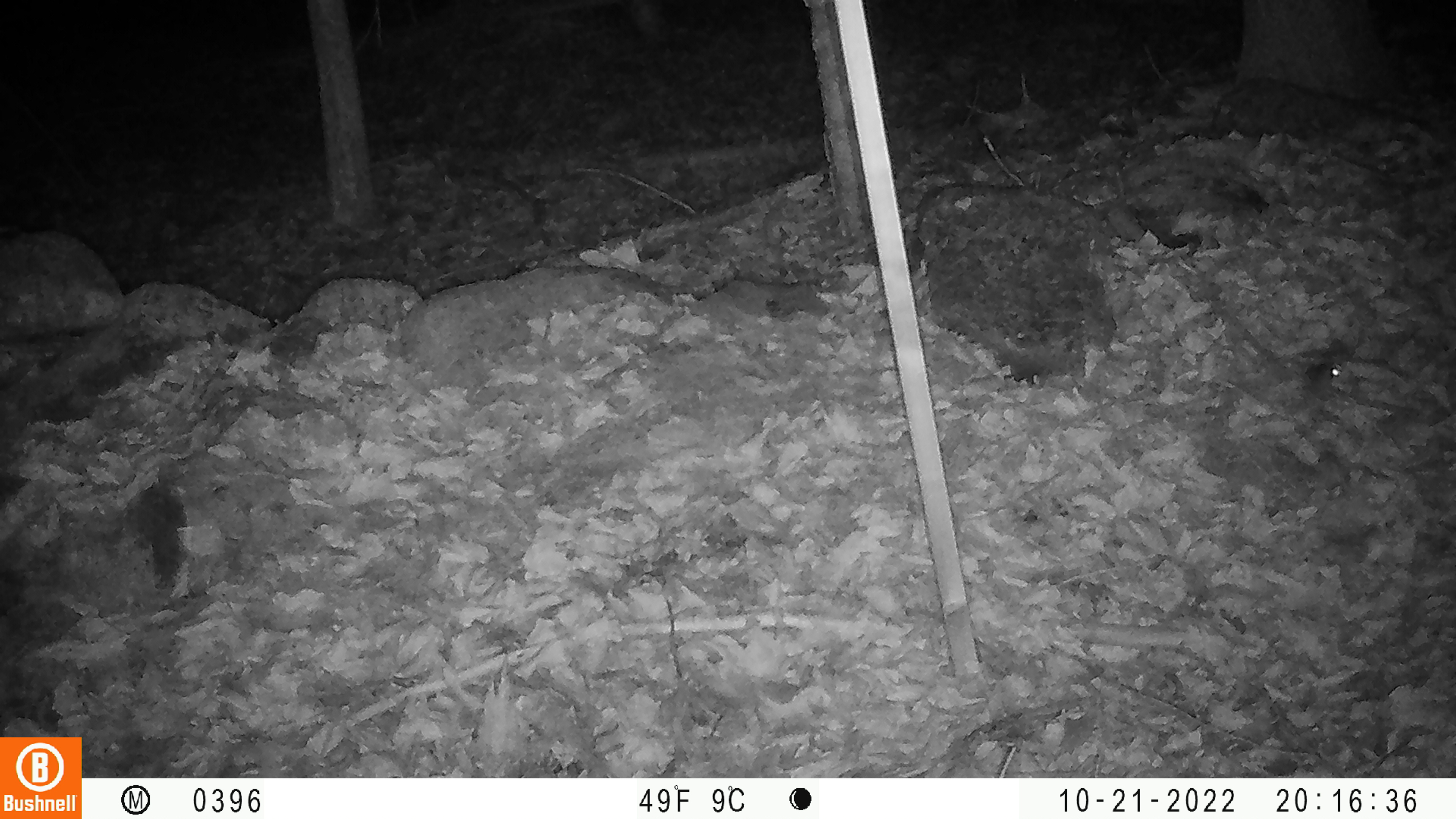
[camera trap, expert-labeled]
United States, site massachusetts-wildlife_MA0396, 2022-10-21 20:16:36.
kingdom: Animalia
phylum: Chordata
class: Mammalia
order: Rodentia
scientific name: Rodentia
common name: mouse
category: mouse sp.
Mouse sp. (mouse) (Rodentia).